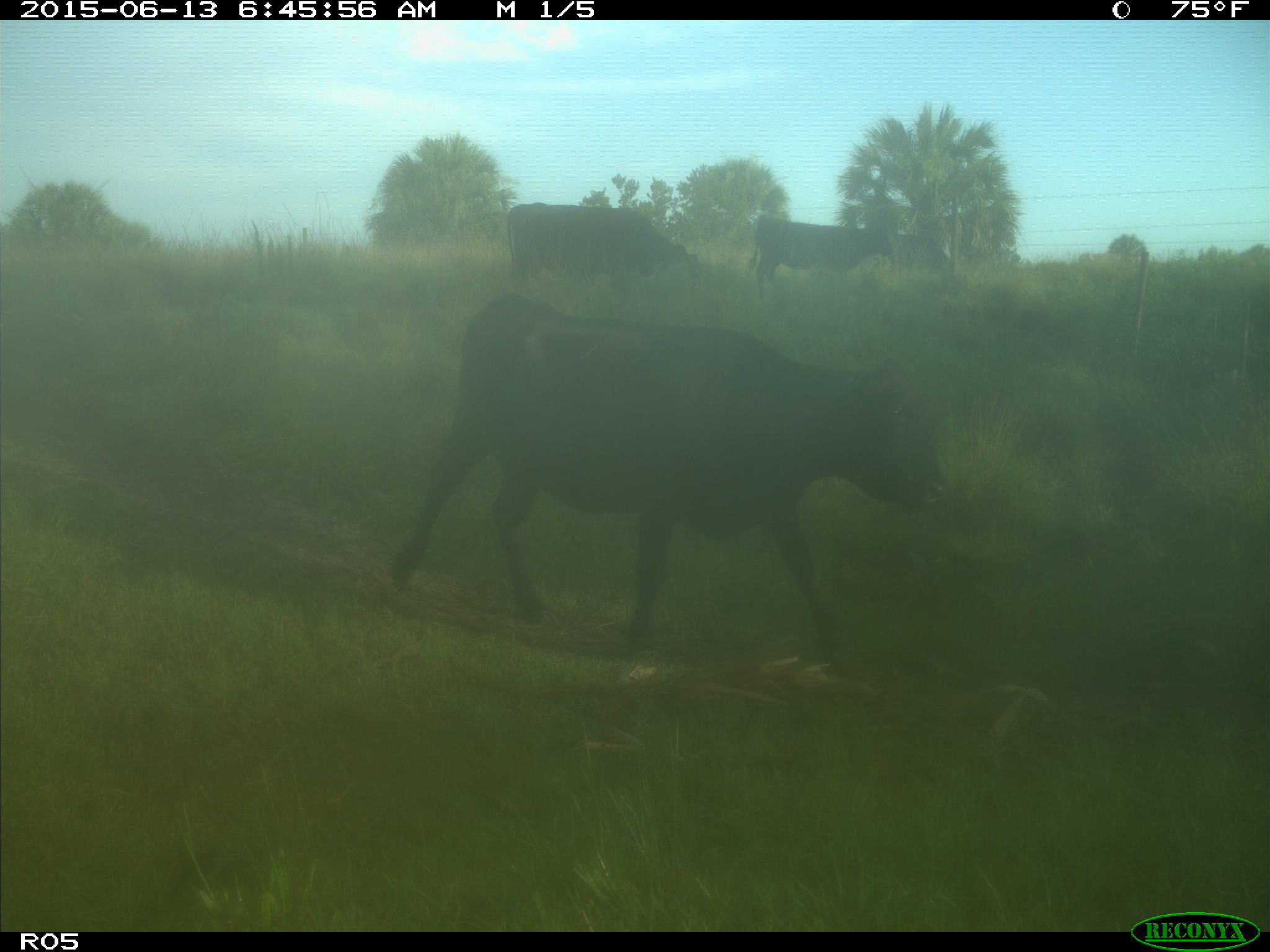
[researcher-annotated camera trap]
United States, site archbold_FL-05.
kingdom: Animalia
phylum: Chordata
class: Mammalia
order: Artiodactyla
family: Bovidae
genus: Bos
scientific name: Bos taurus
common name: domestic cow